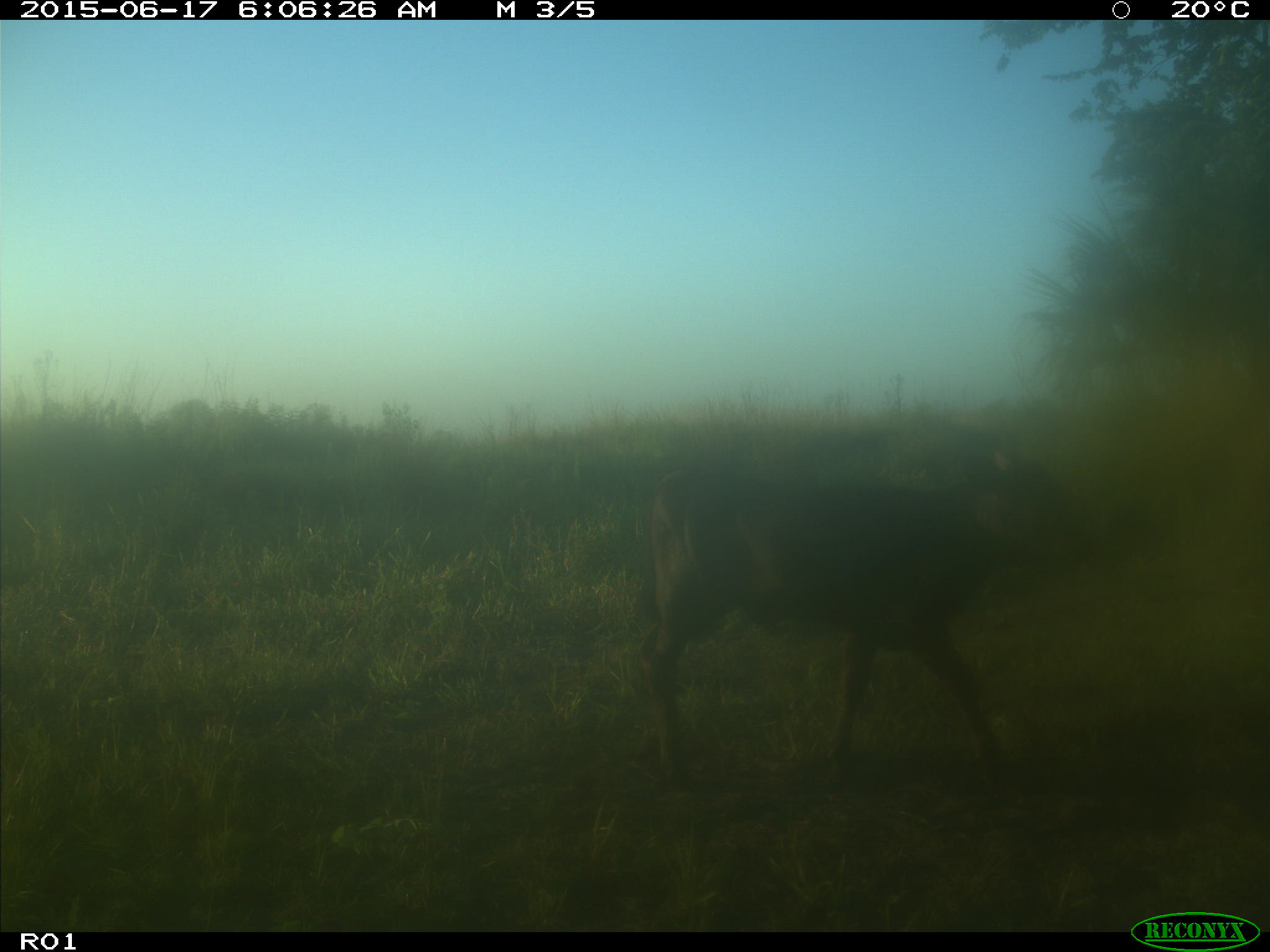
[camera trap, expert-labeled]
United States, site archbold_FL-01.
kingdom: Animalia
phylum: Chordata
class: Mammalia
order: Artiodactyla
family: Bovidae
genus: Bos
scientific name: Bos taurus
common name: domestic cow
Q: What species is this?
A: Bos taurus (domestic cow).